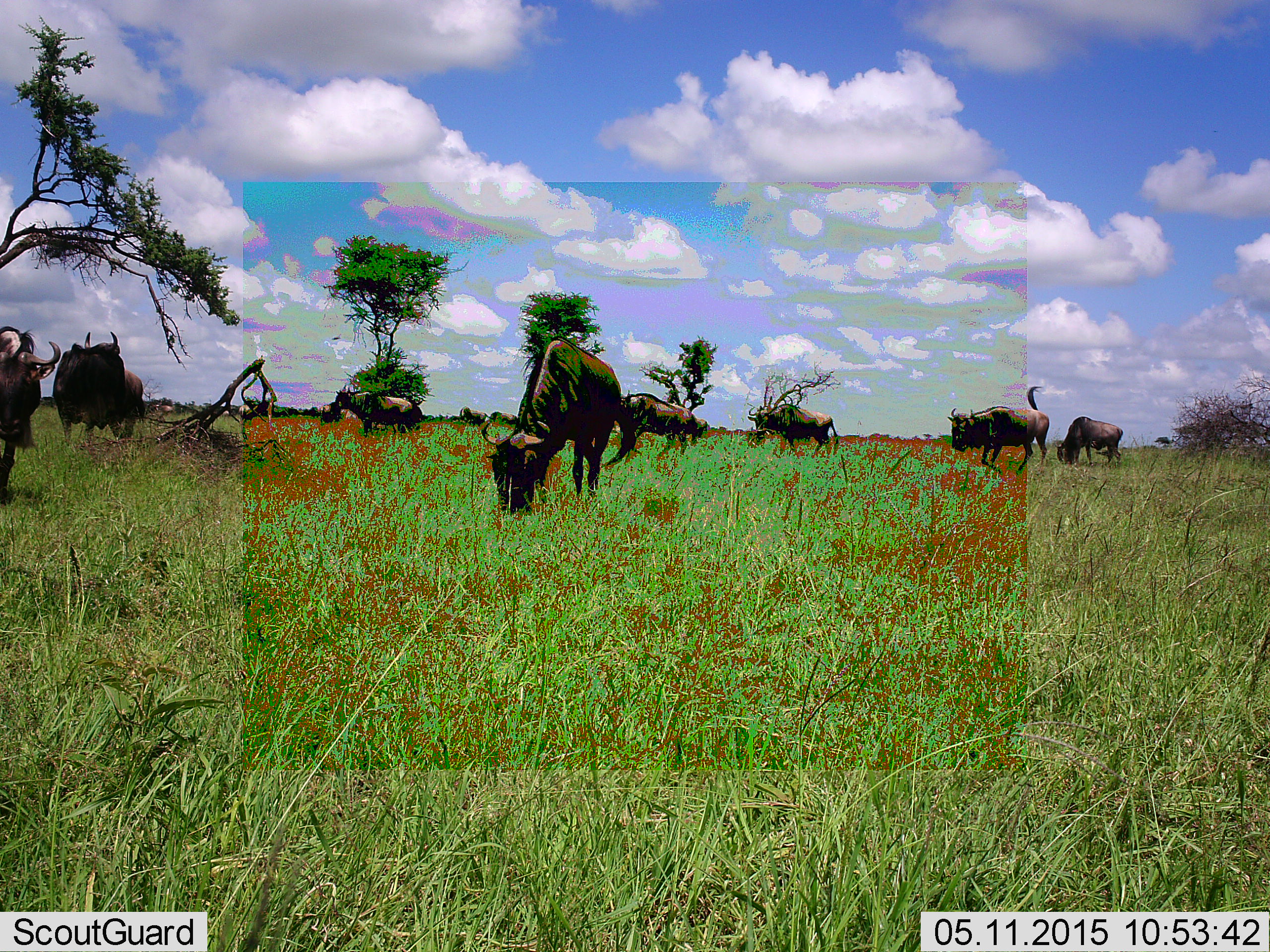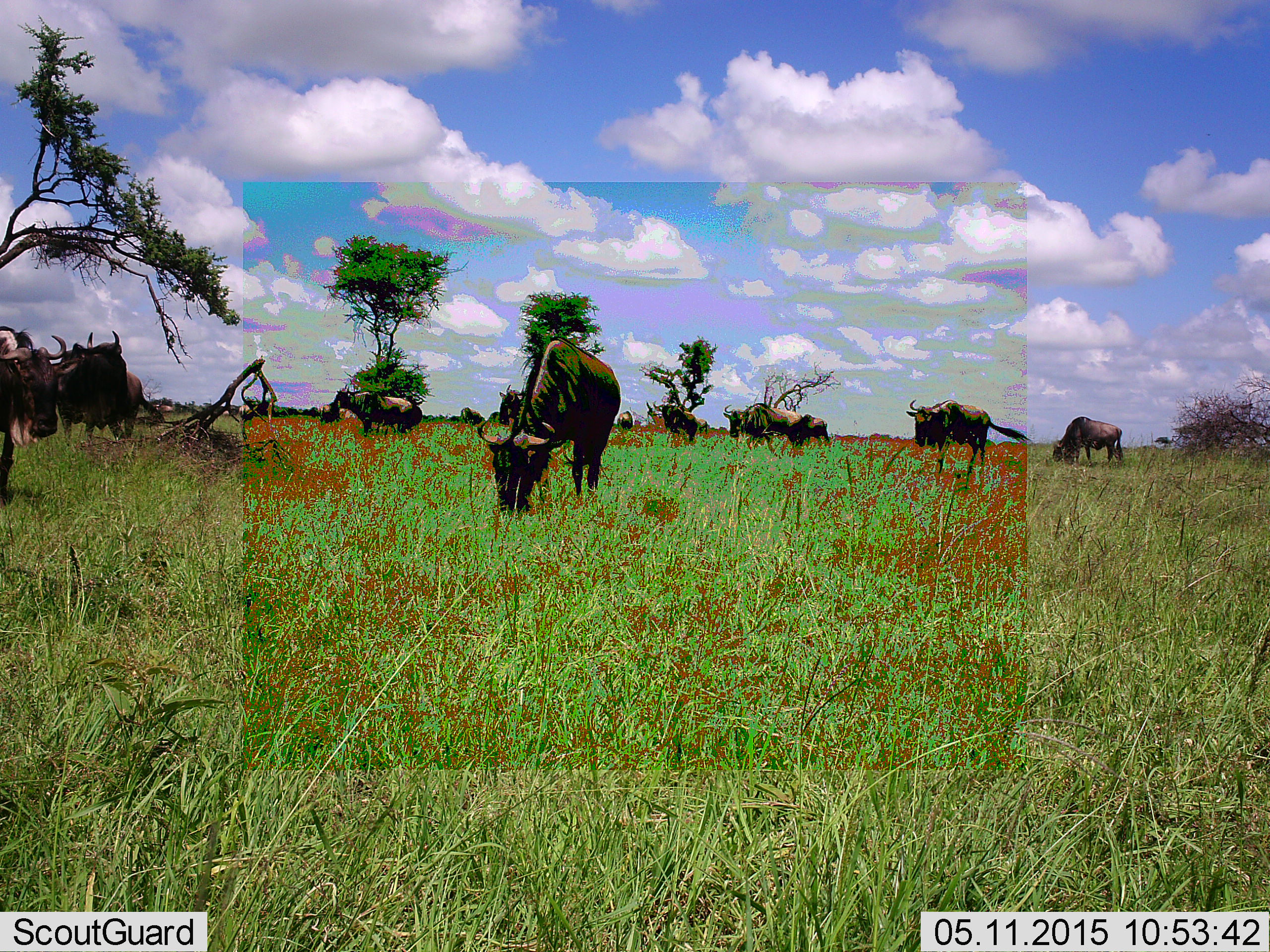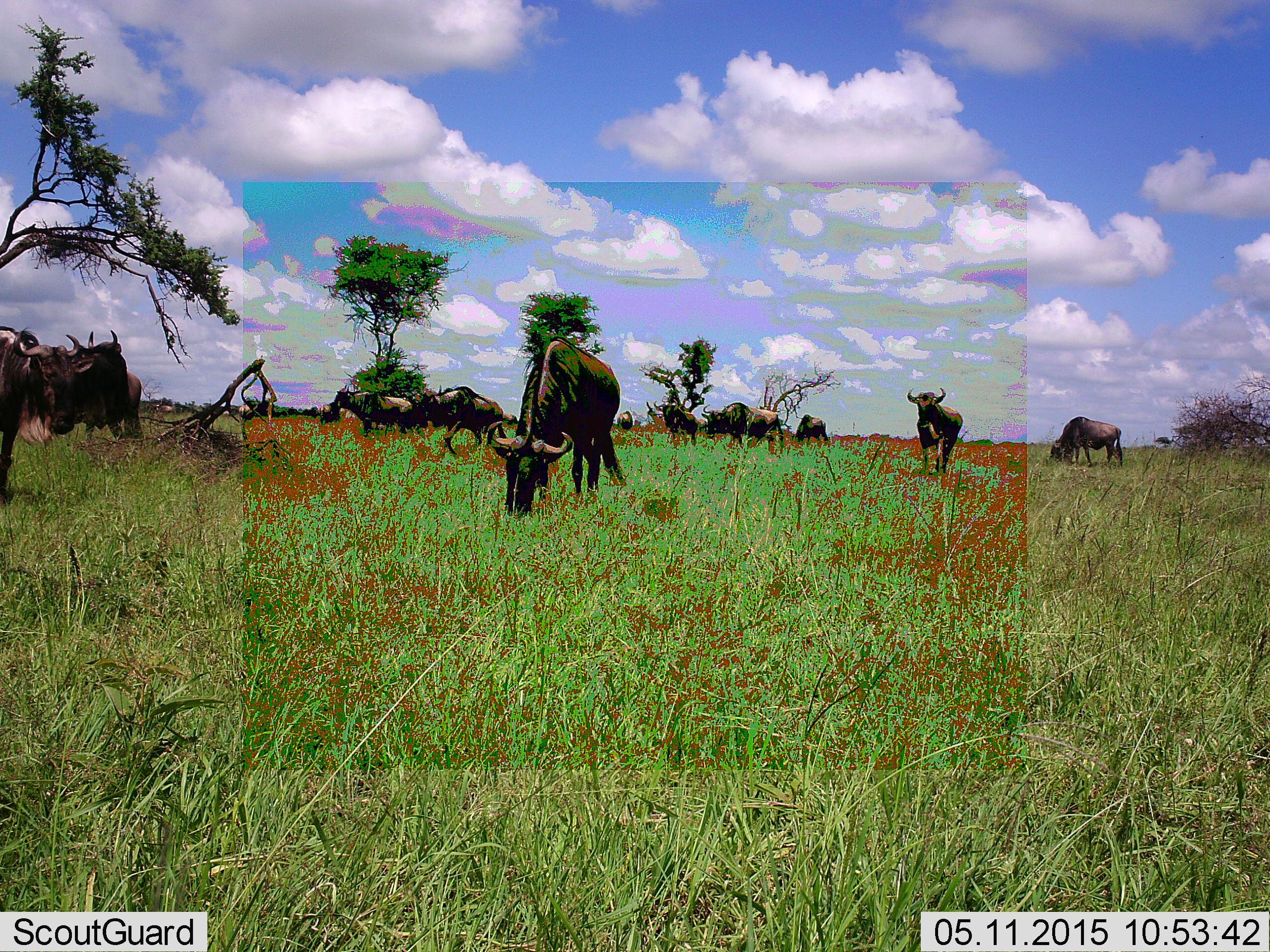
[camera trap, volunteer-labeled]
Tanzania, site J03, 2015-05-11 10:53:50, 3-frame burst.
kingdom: Animalia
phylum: Chordata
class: Mammalia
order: Artiodactyla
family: Bovidae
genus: Connochaetes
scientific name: Connochaetes taurinus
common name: blue wildebeest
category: wildebeest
Wildebeest (blue wildebeest) (Connochaetes taurinus), count 11-50. Behavior (volunteer vote fractions): standing 73%, resting 0%, moving 55%, interacting 0%. Young present (vote fraction): 0%. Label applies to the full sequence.